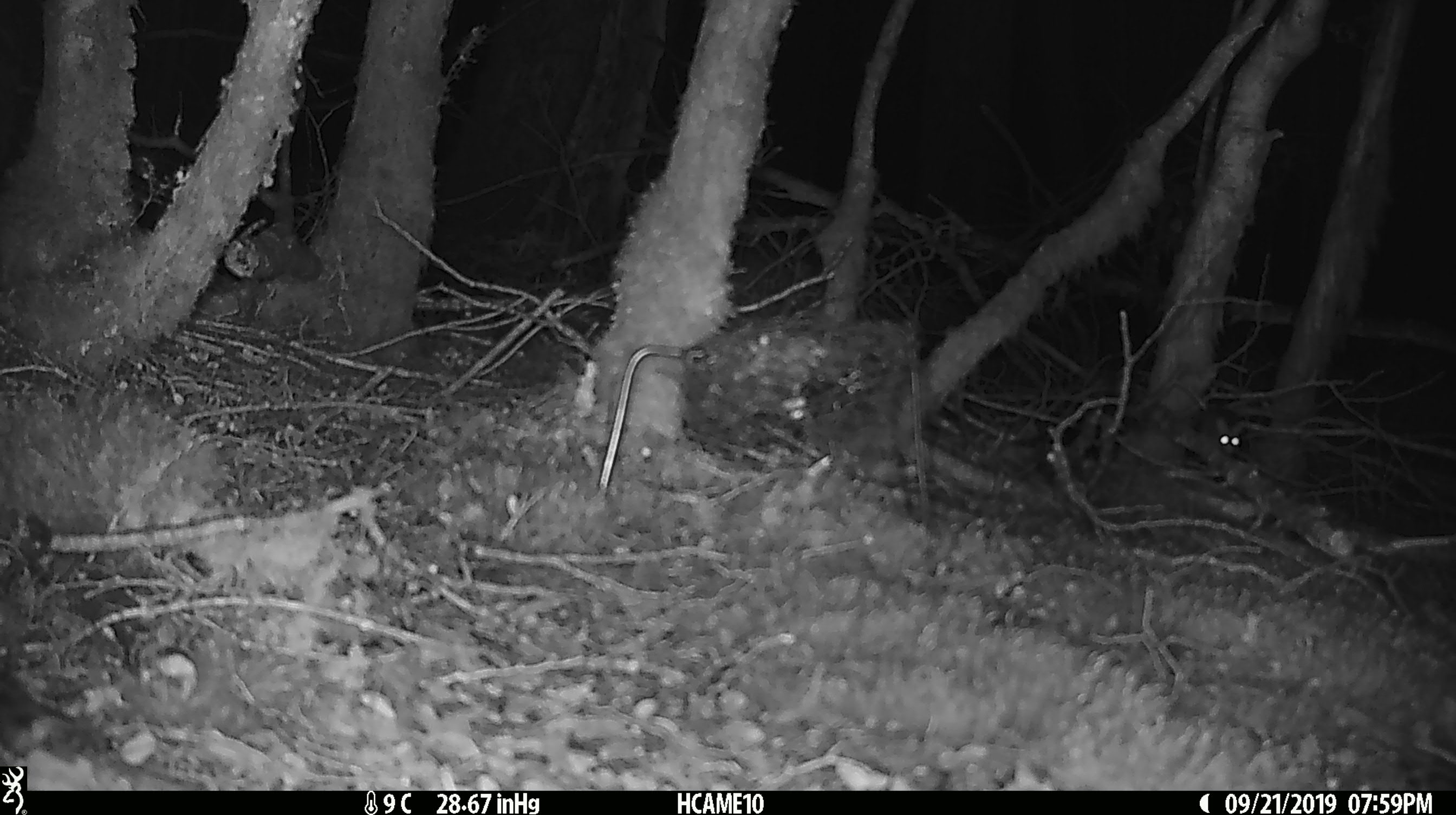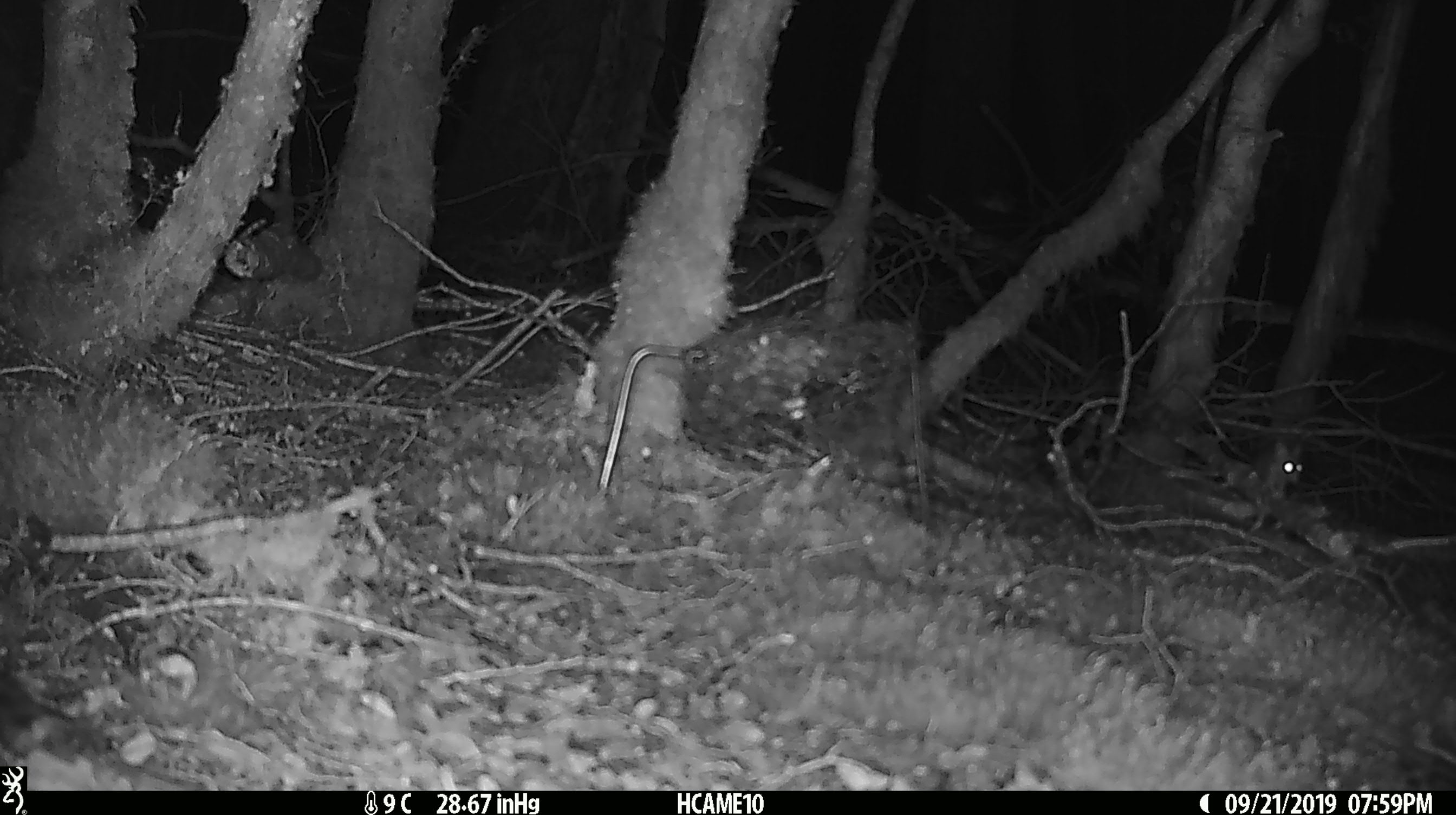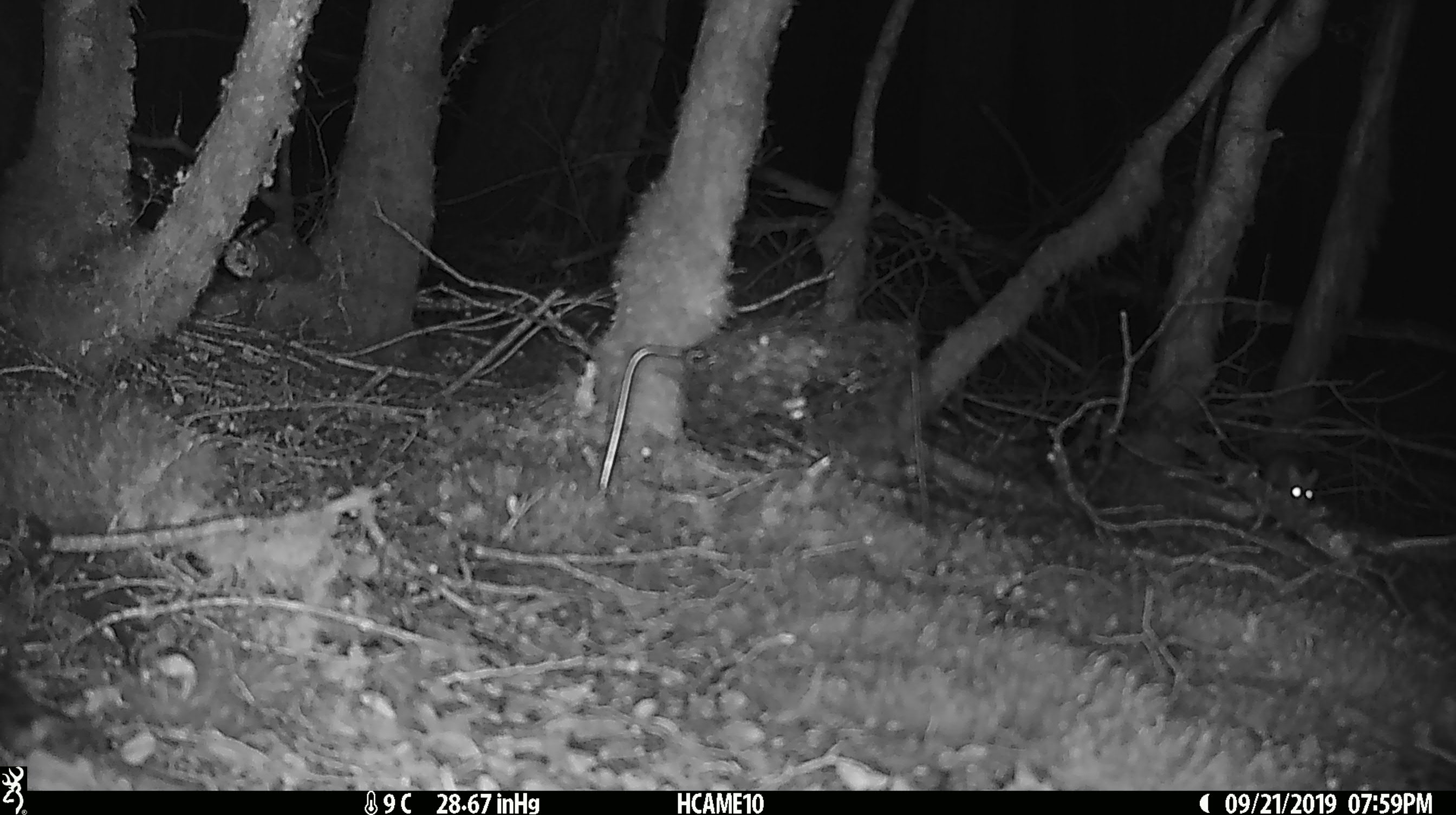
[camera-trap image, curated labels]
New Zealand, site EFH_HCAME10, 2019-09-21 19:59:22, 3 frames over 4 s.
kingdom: Animalia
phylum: Chordata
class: Mammalia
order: Rodentia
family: Muridae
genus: Mus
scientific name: Mus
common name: mouse